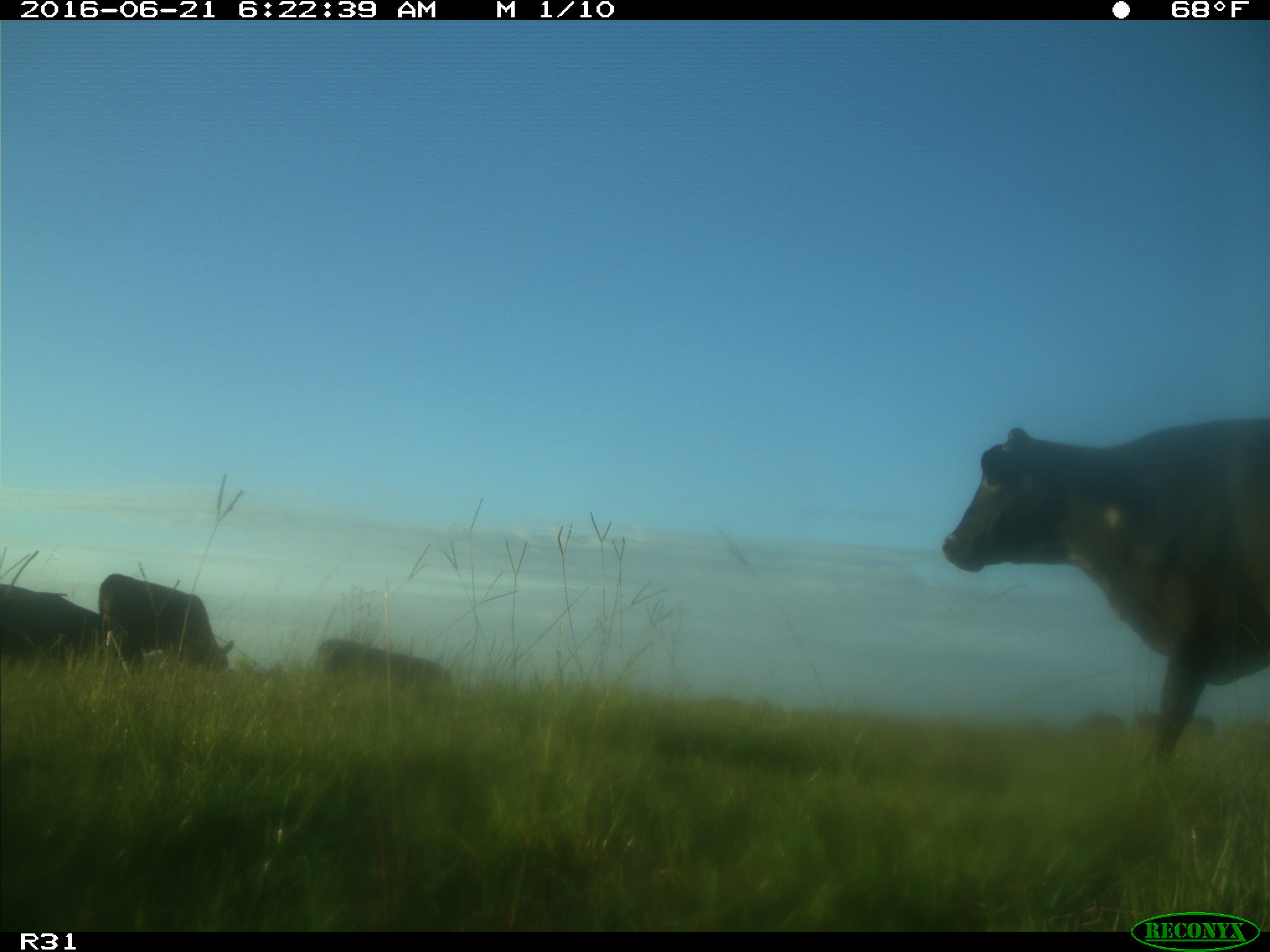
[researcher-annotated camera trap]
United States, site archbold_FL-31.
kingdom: Animalia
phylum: Chordata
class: Mammalia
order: Artiodactyla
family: Bovidae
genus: Bos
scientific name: Bos taurus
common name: domestic cow